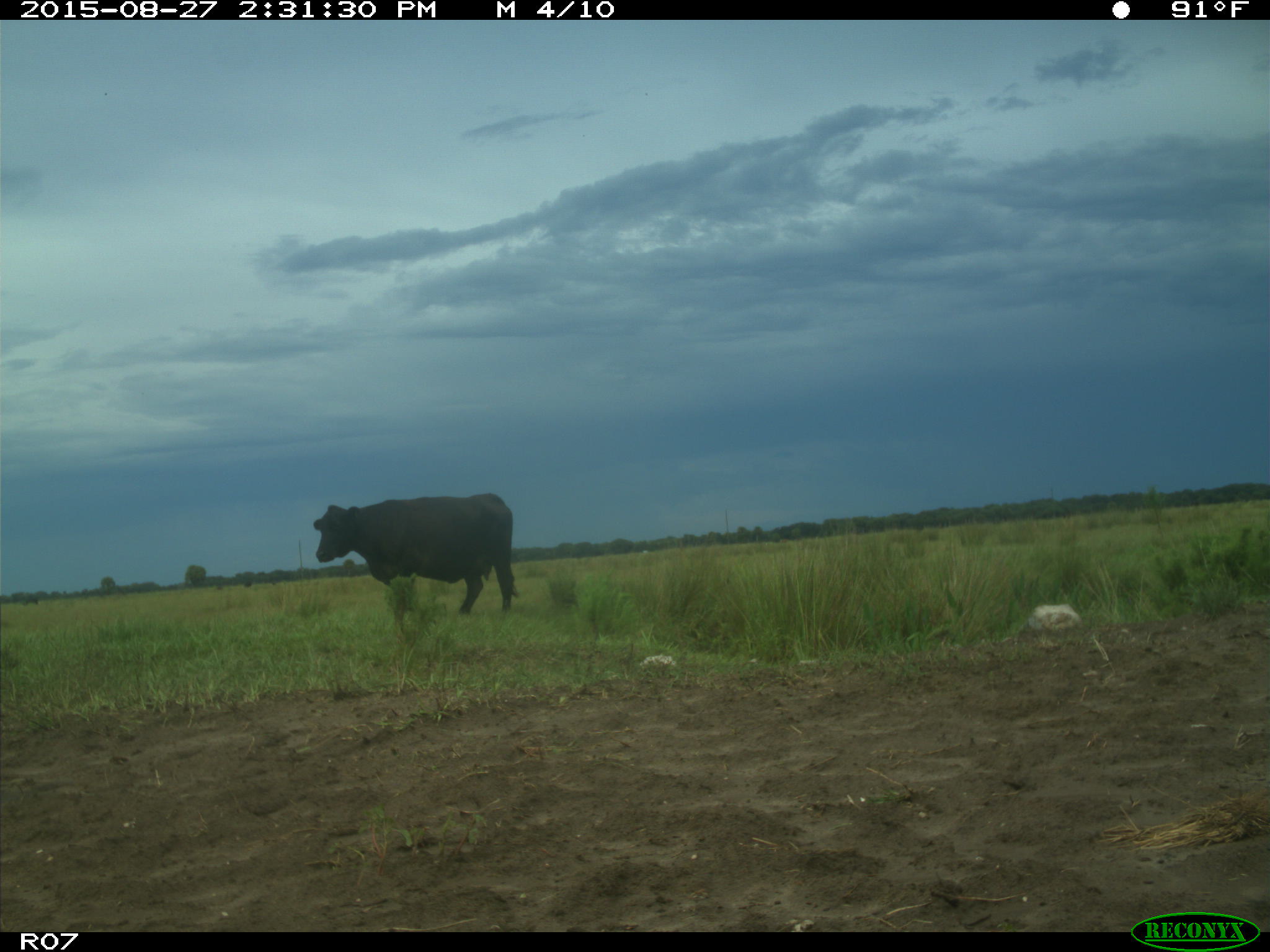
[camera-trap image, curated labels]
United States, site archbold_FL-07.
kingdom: Animalia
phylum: Chordata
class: Mammalia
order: Artiodactyla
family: Bovidae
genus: Bos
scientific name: Bos taurus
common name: domestic cow